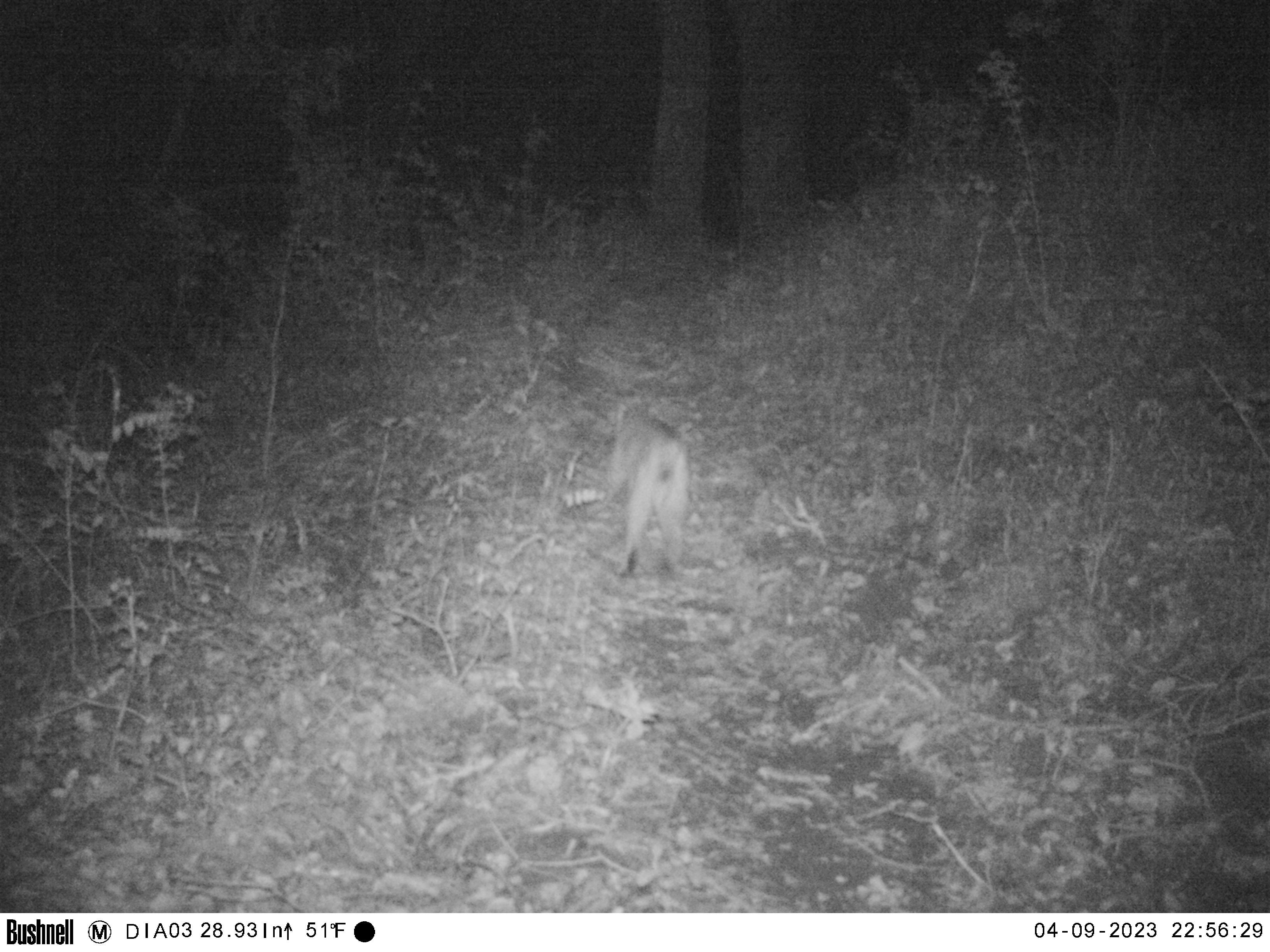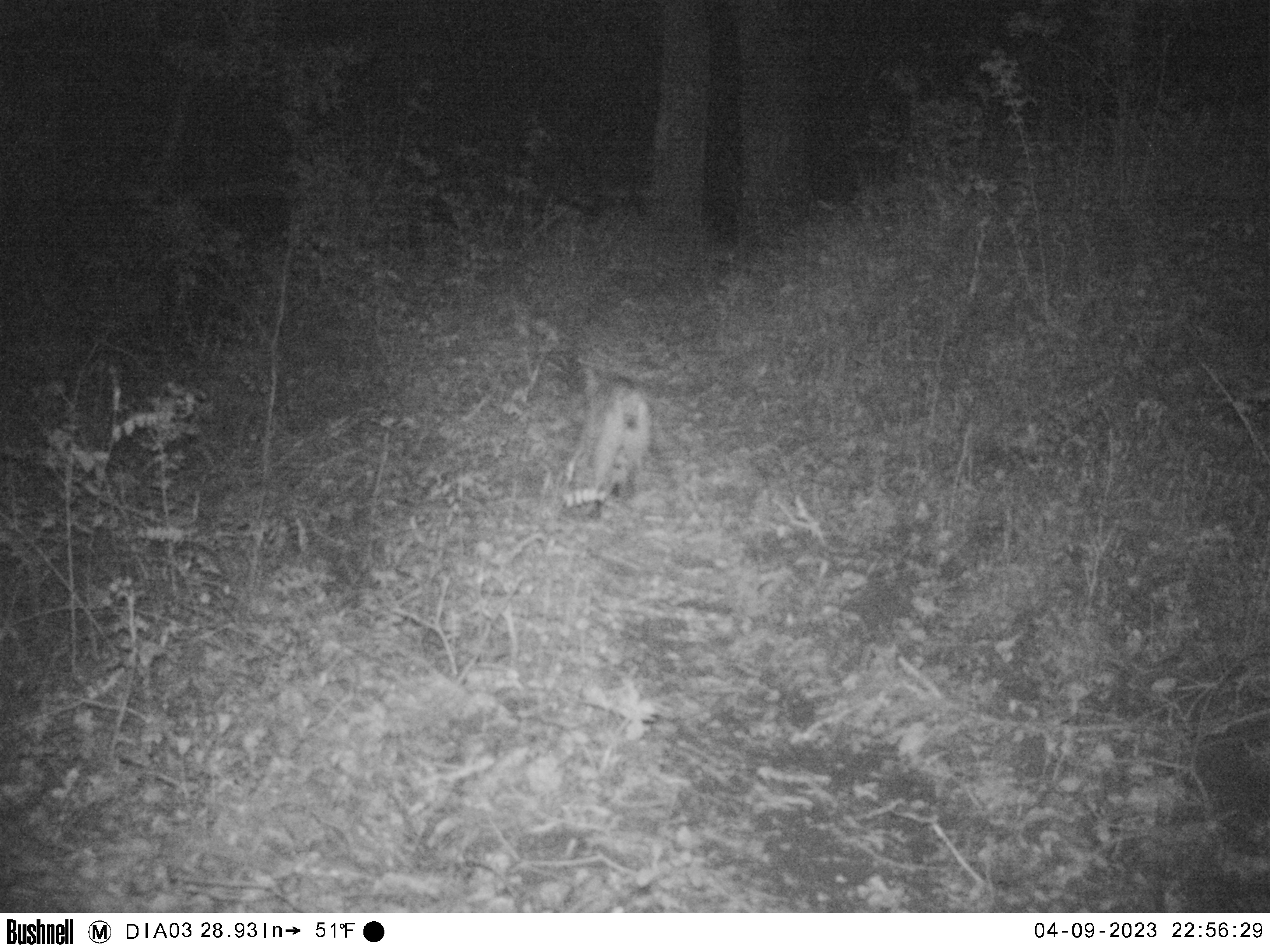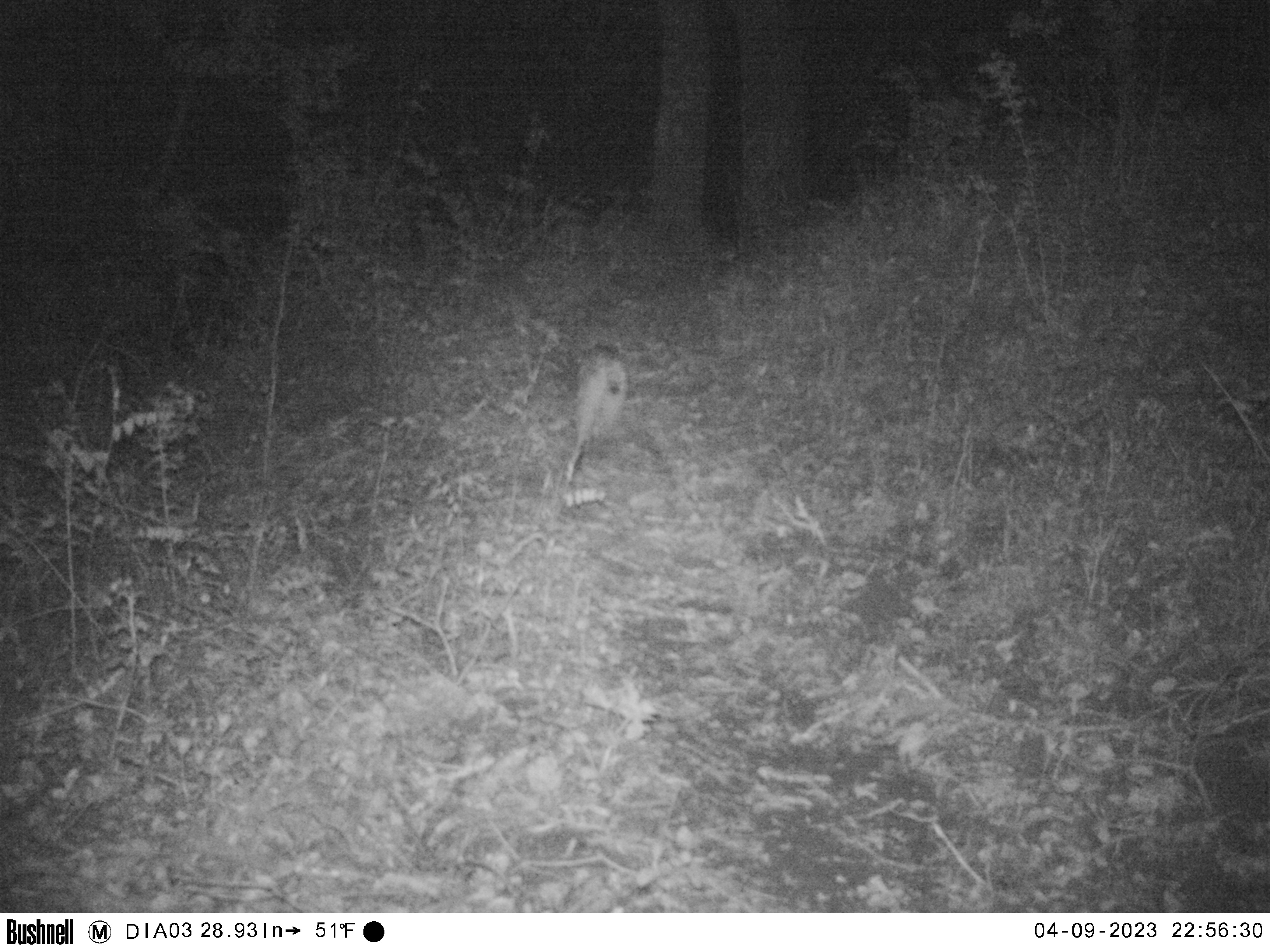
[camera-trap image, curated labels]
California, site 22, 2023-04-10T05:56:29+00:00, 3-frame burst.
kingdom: Animalia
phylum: Chordata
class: Mammalia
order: Carnivora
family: Felidae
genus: Lynx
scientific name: Lynx rufus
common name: bobcat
Bobcat (Lynx rufus).